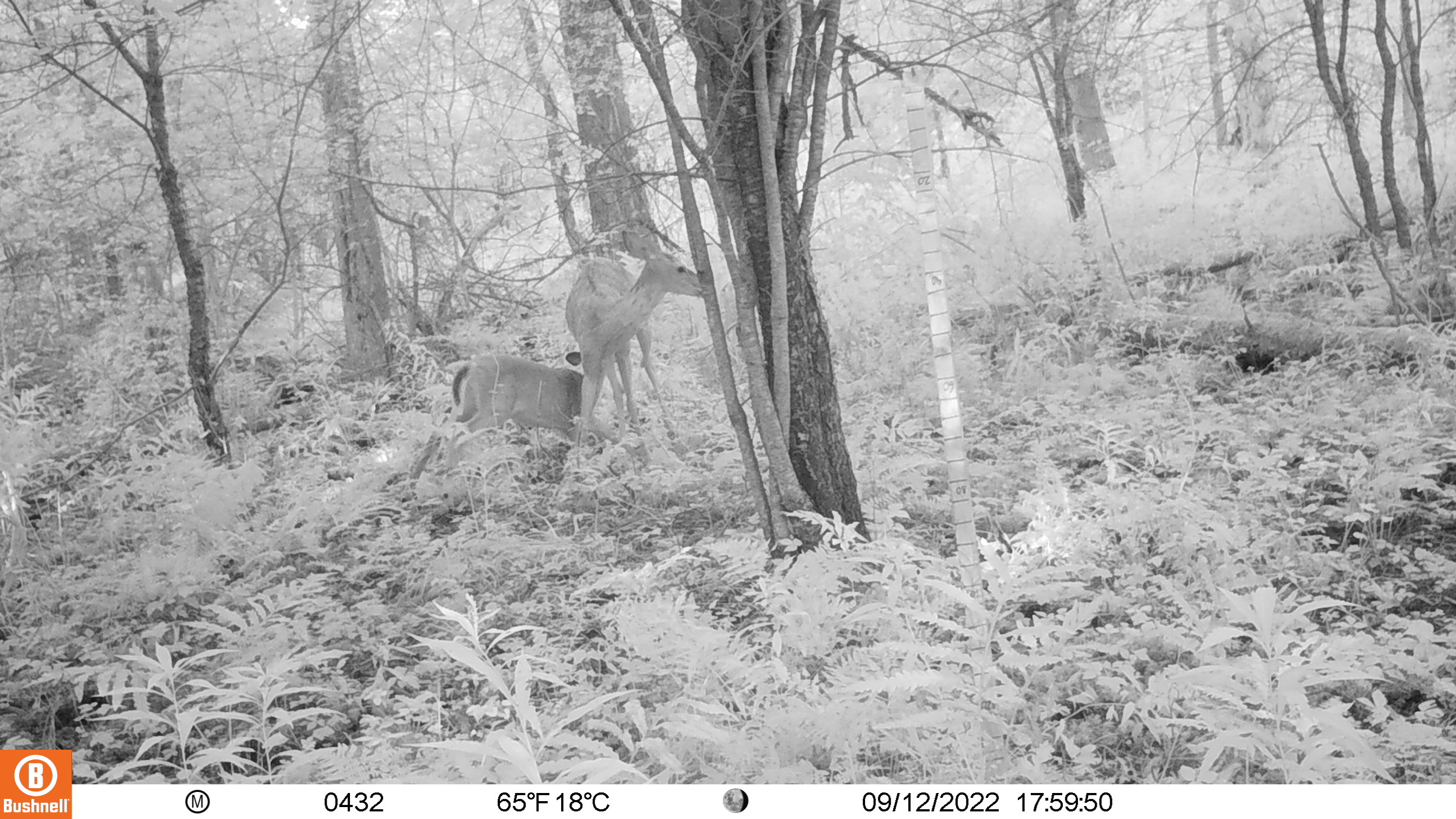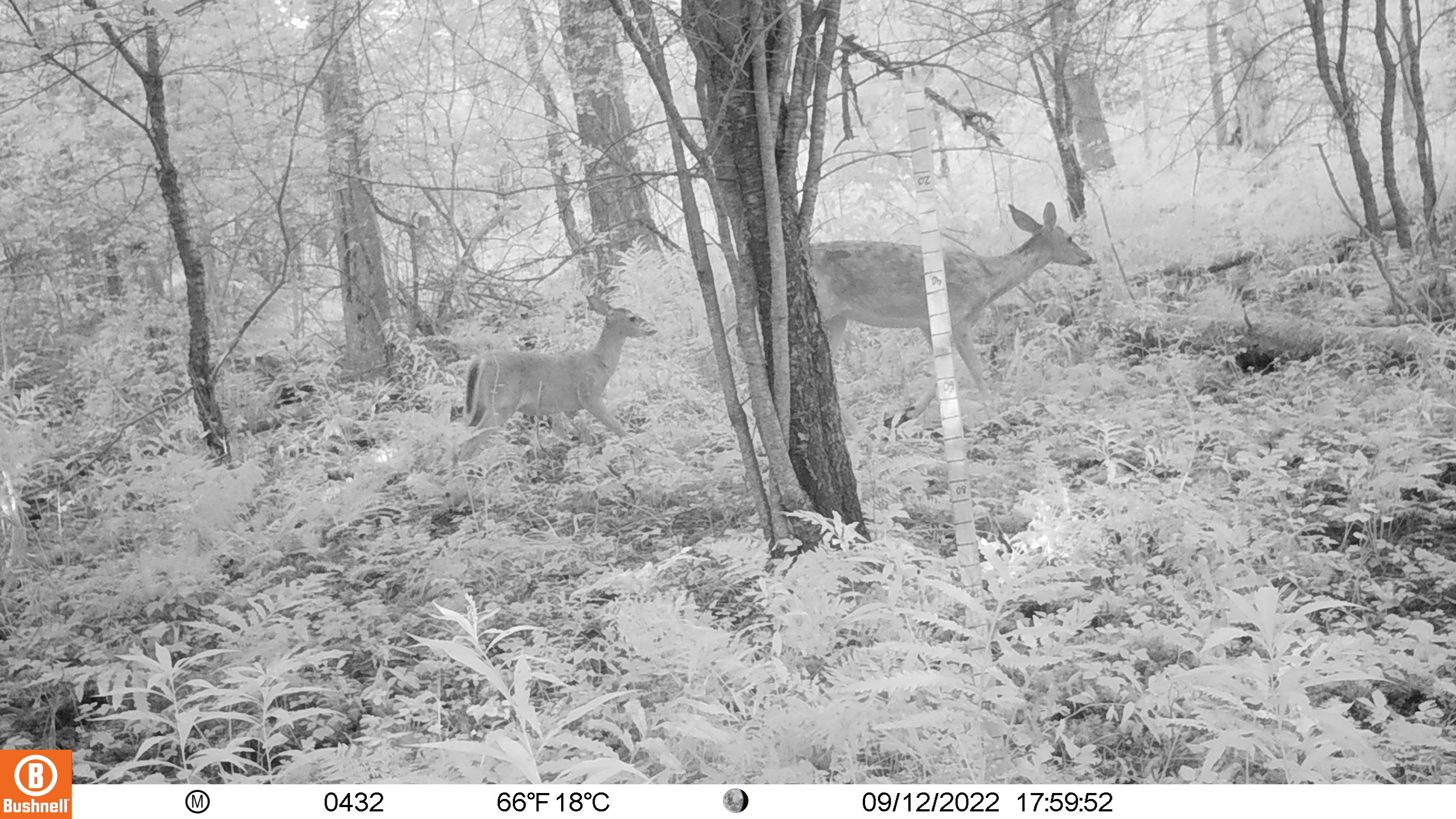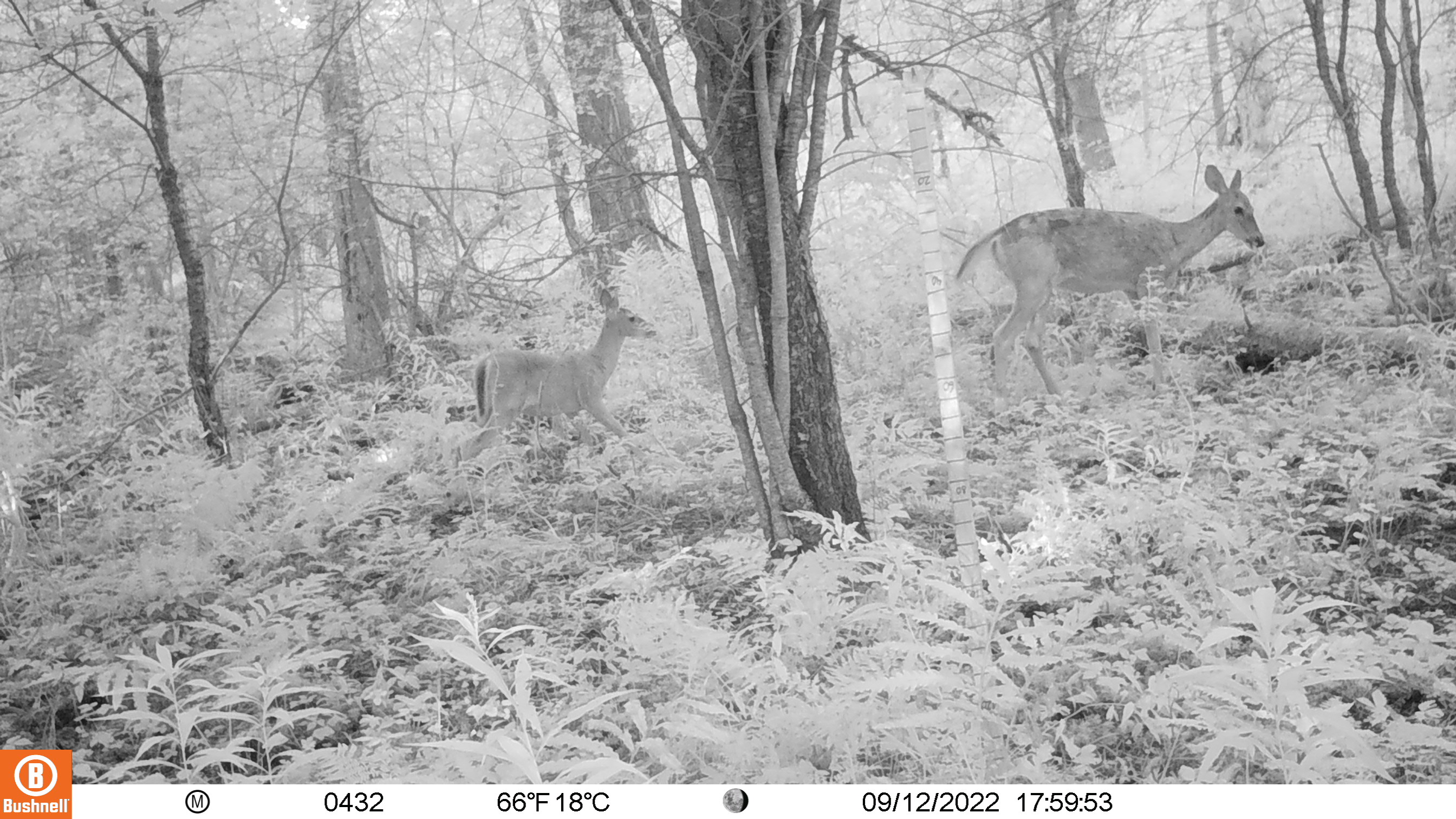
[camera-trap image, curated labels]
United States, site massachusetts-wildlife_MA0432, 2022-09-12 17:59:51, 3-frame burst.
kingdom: Animalia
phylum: Chordata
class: Mammalia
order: Artiodactyla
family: Cervidae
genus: Odocoileus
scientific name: Odocoileus virginianus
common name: white-tailed deer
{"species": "white-tailed deer (Odocoileus virginianus)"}